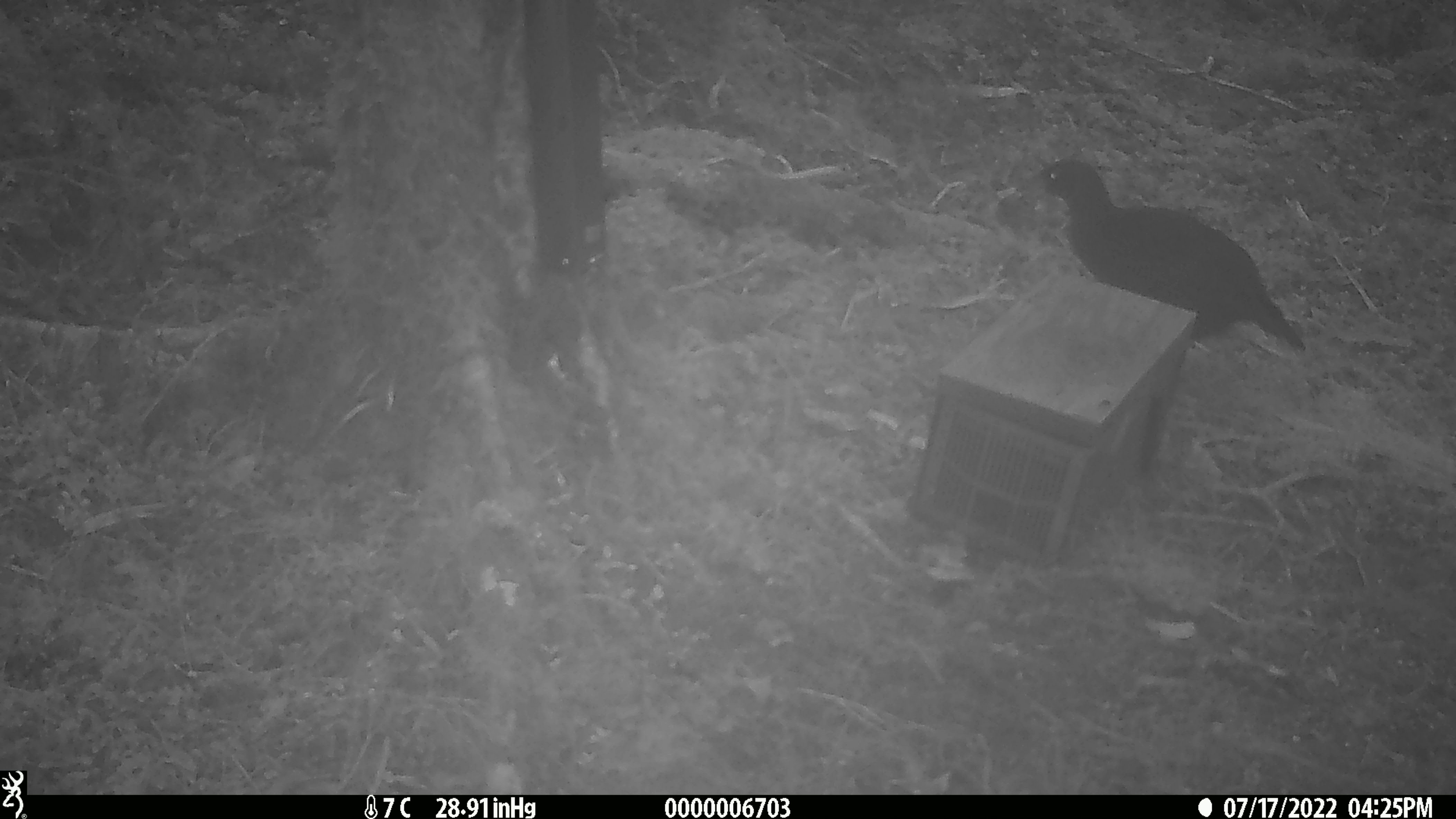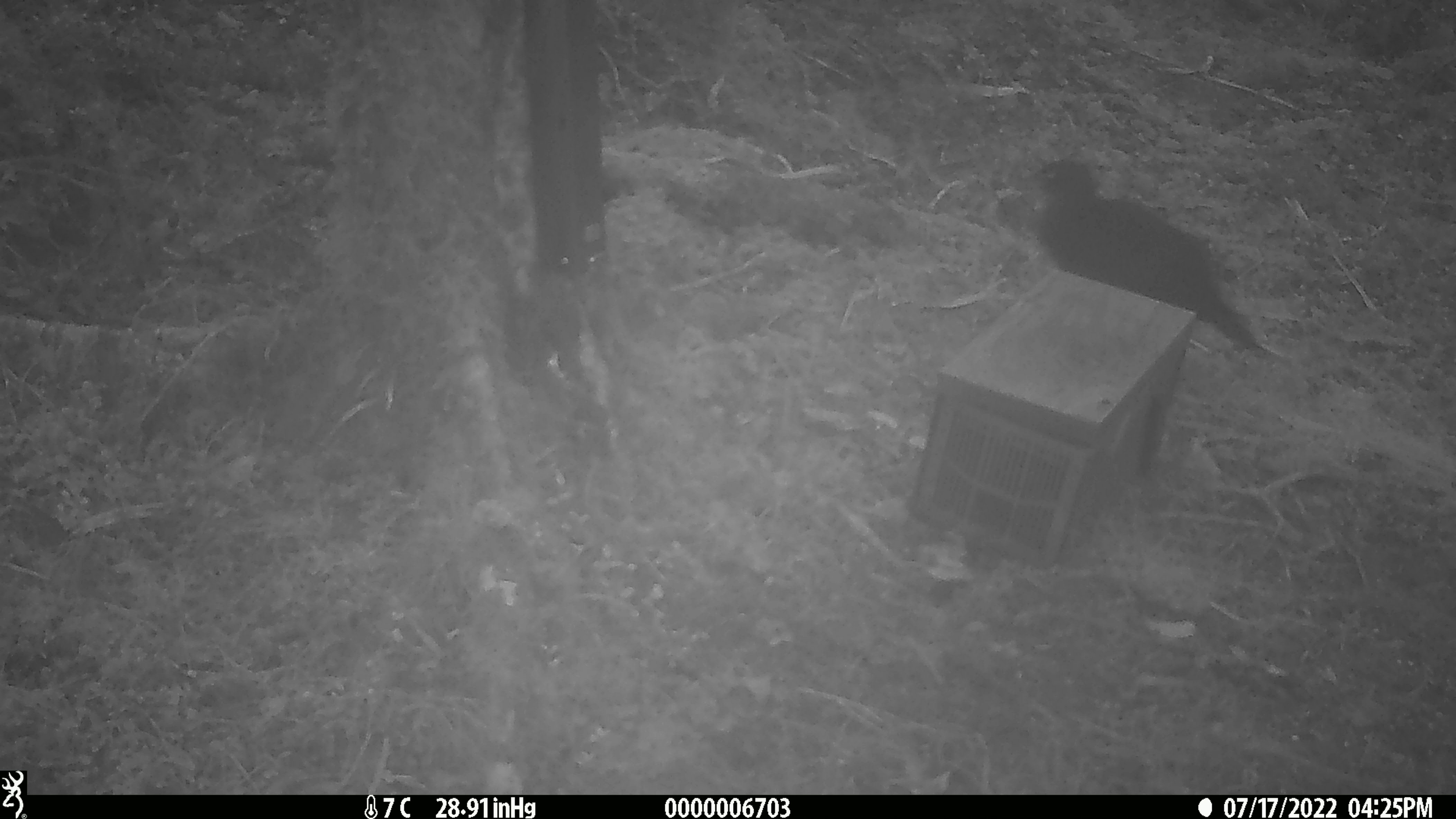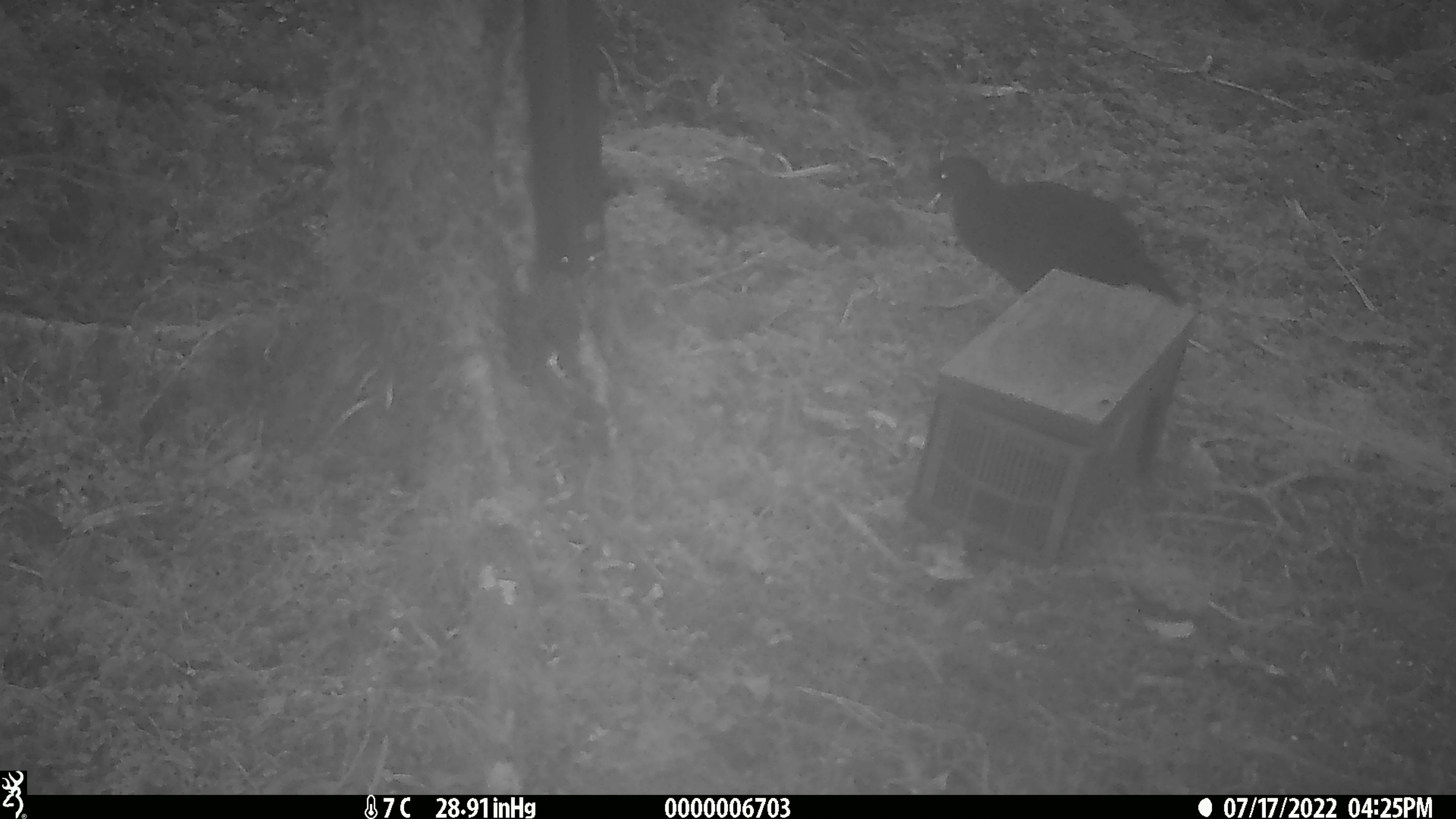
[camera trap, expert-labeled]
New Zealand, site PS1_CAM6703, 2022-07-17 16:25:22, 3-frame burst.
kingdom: Animalia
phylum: Chordata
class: Aves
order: Gruiformes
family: Rallidae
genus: Gallirallus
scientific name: Gallirallus australis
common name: weka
Weka (Gallirallus australis).